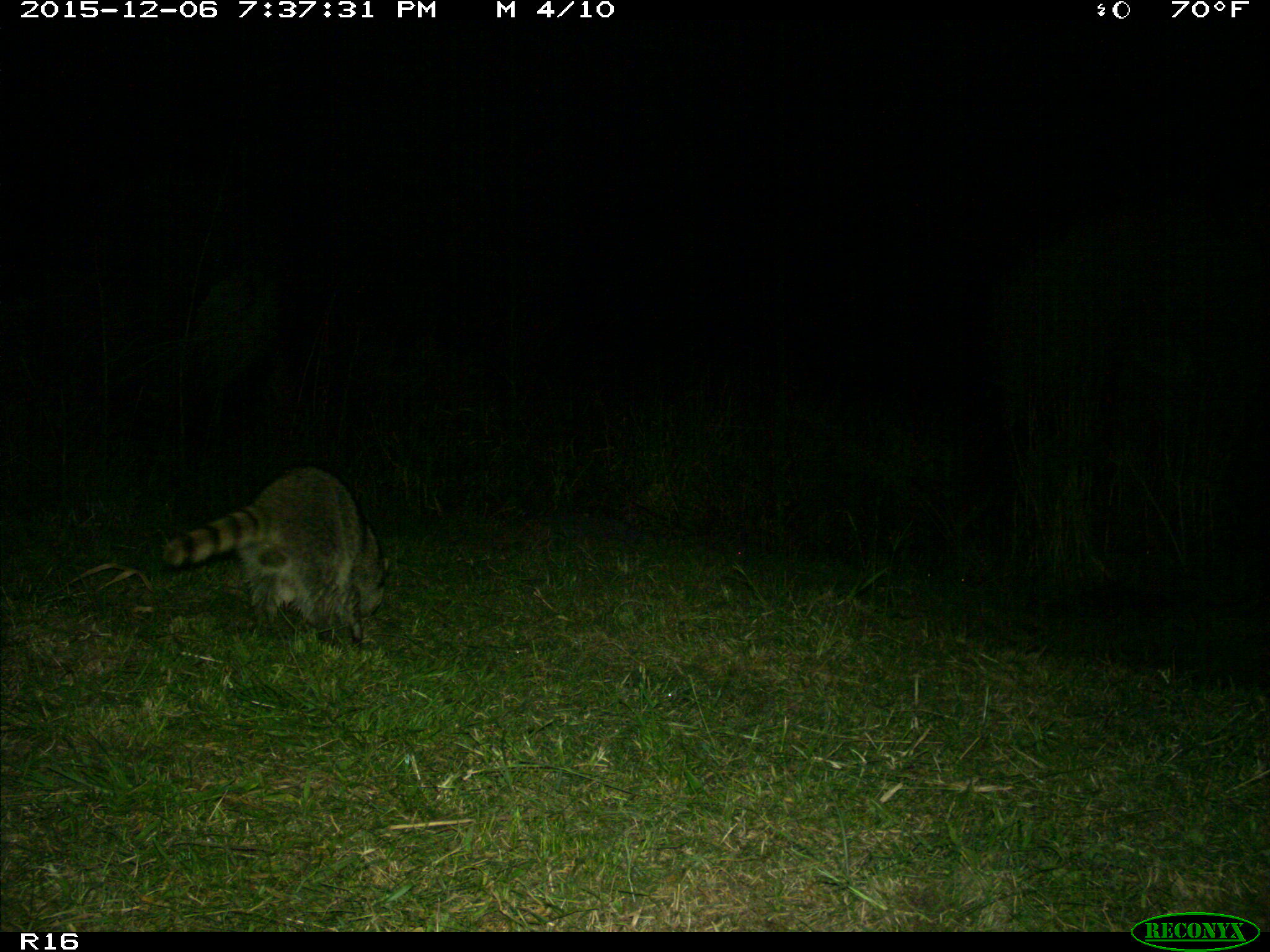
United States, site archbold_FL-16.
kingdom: Animalia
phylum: Chordata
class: Mammalia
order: Carnivora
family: Procyonidae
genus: Procyon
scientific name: Procyon lotor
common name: common raccoon